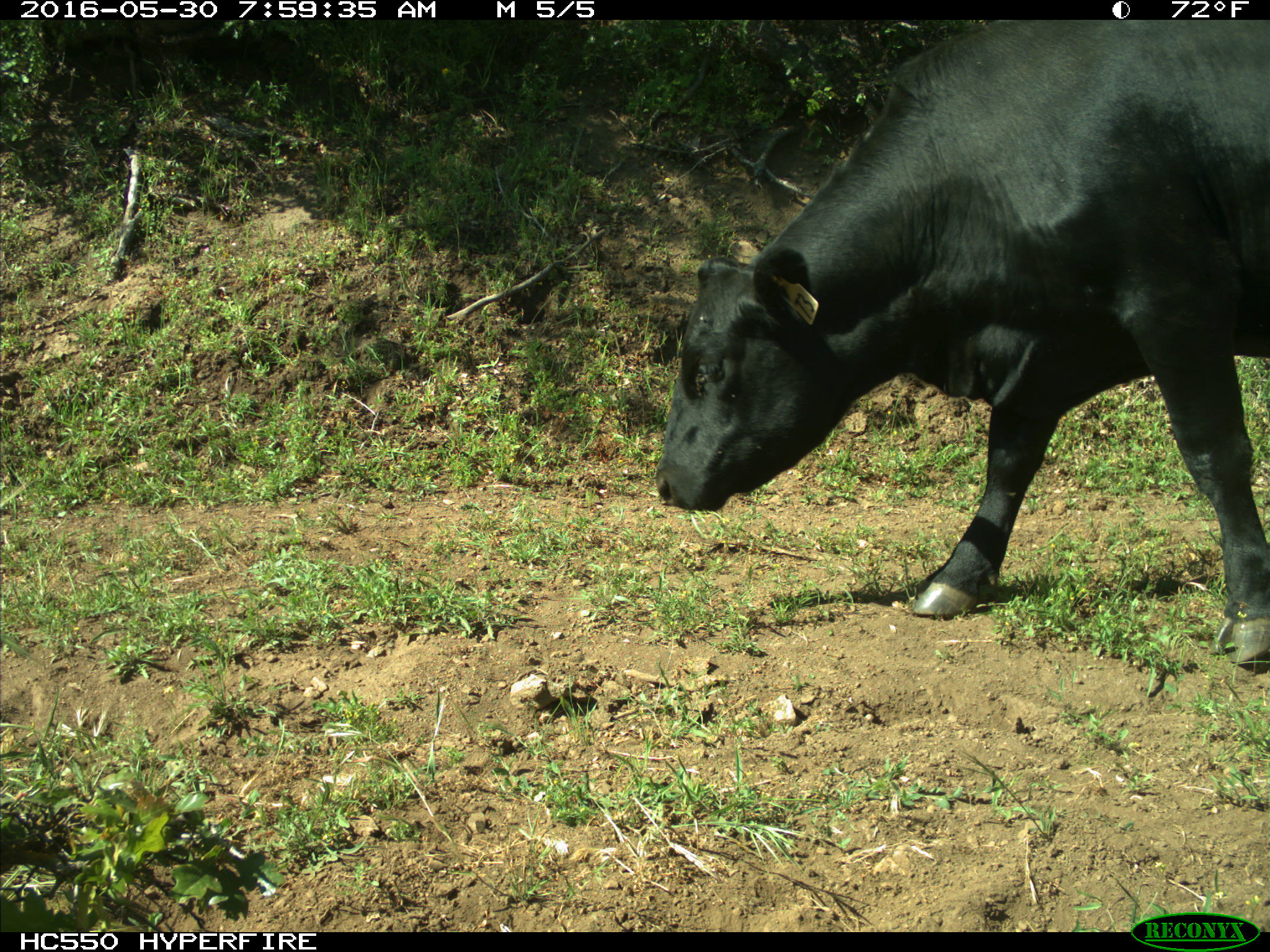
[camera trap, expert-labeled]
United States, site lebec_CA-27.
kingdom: Animalia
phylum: Chordata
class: Mammalia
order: Artiodactyla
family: Bovidae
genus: Bos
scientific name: Bos taurus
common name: domestic cow